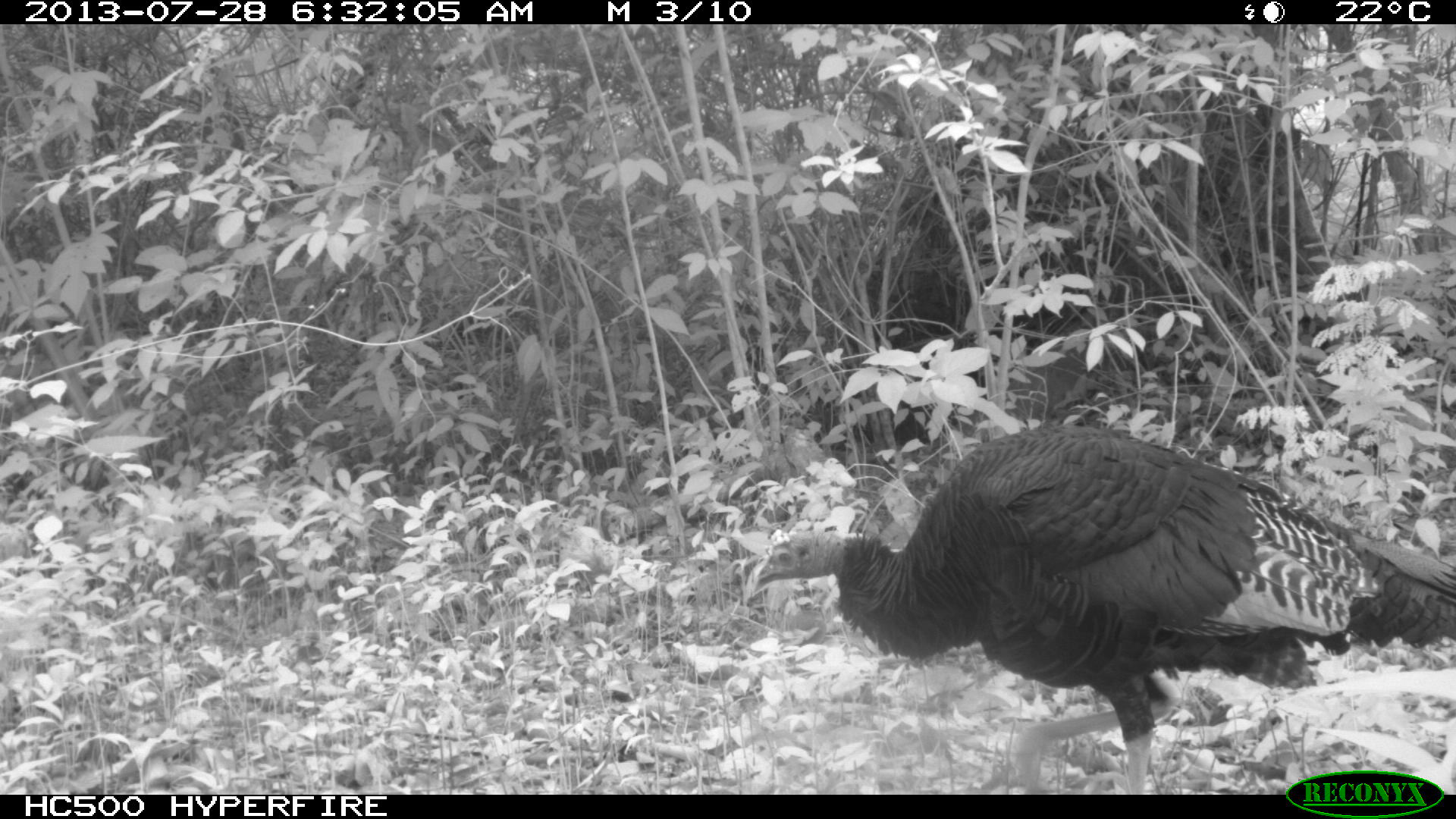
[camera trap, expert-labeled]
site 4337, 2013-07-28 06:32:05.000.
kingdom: Animalia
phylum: Chordata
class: Aves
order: Galliformes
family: Phasianidae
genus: Meleagris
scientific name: Meleagris ocellata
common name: ocellated turkey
Meleagris ocellata (ocellated turkey), count 1.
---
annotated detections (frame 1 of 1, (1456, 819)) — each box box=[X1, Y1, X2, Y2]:
meleagris ocellata: box=[751, 423, 1455, 793]